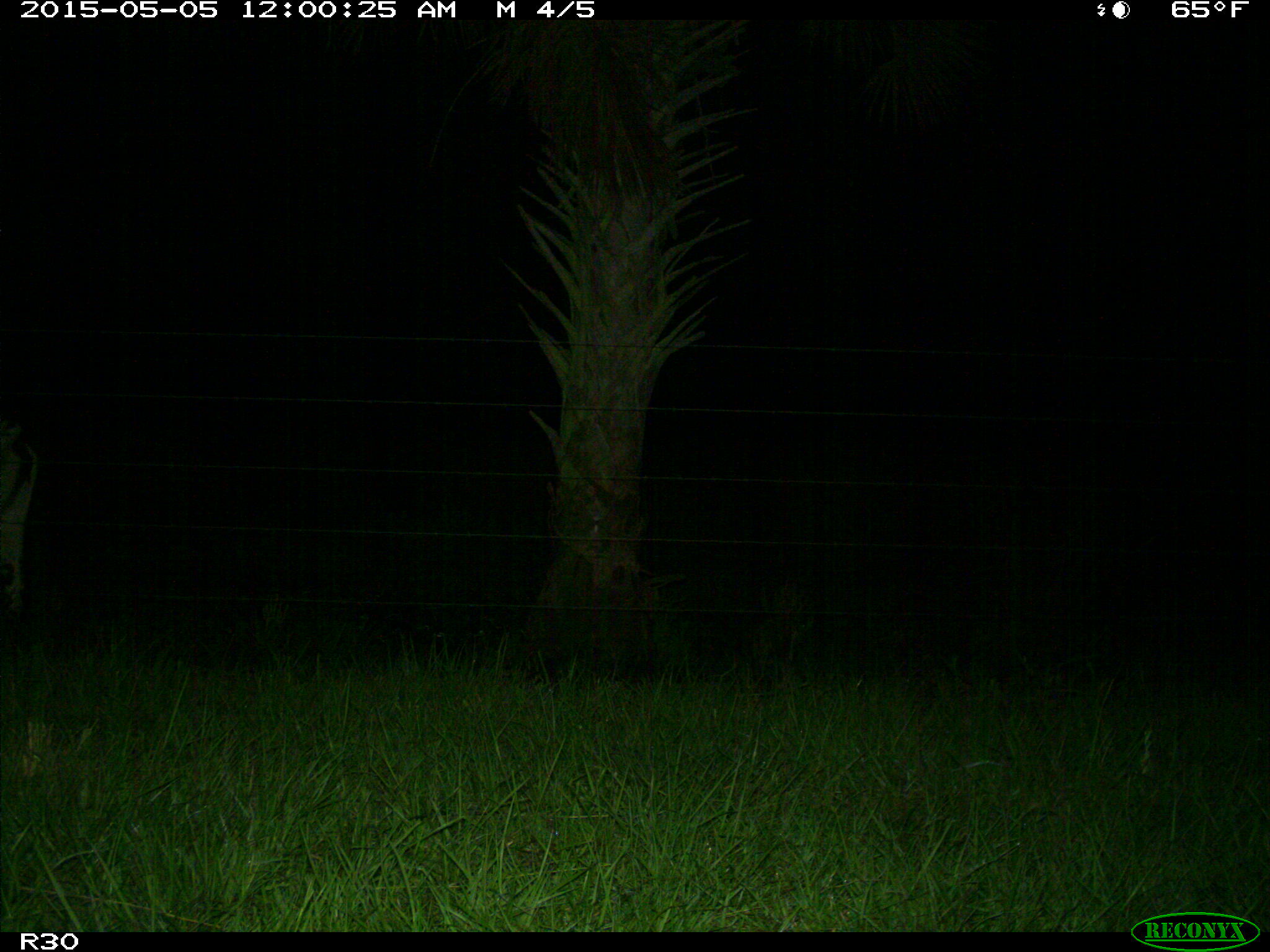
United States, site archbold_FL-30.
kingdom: Animalia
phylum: Chordata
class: Mammalia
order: Artiodactyla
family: Bovidae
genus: Bos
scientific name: Bos taurus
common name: domestic cow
Bos taurus (domestic cow).